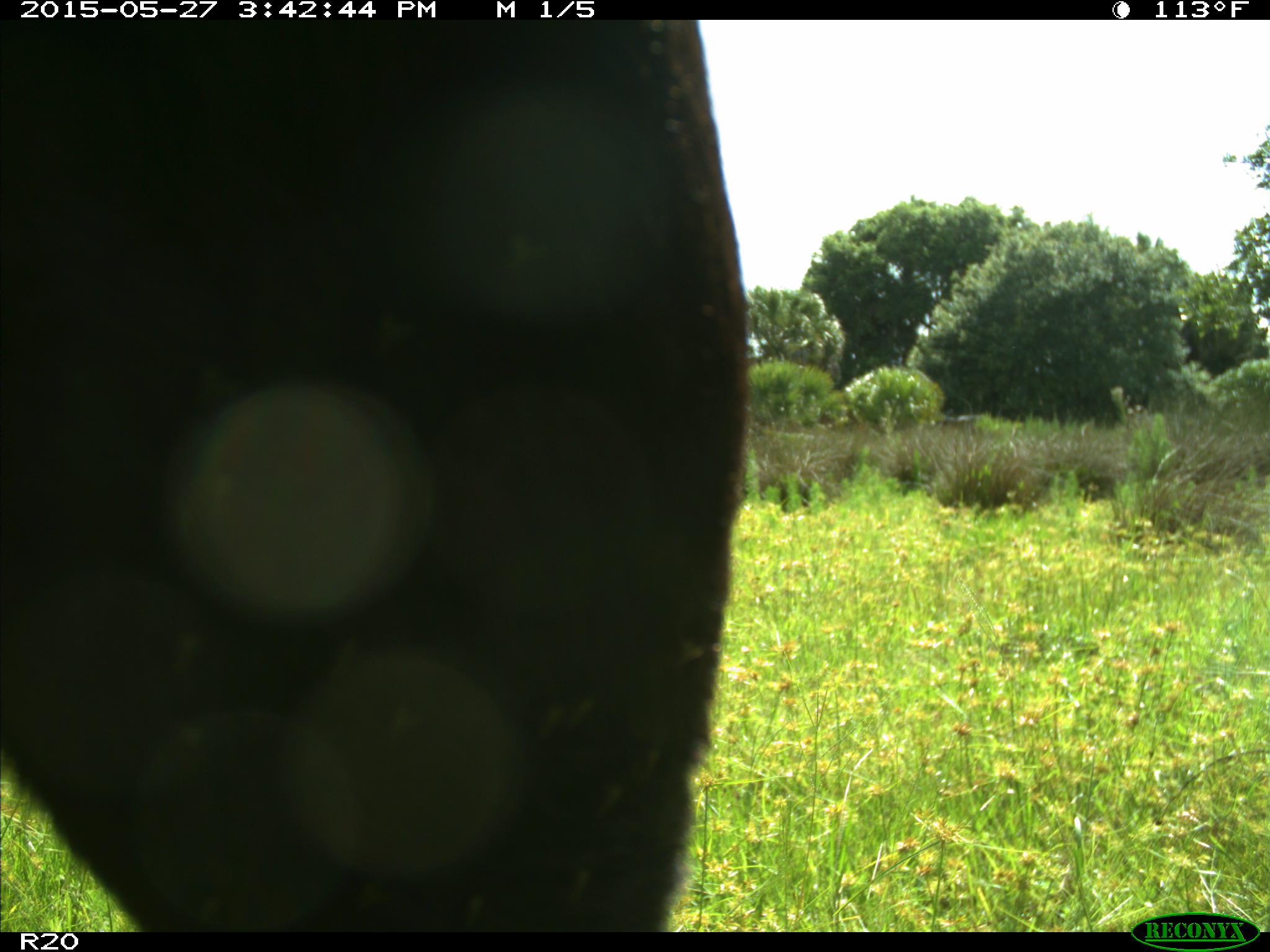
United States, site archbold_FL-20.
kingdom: Animalia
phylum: Chordata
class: Mammalia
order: Artiodactyla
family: Bovidae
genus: Bos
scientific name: Bos taurus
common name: domestic cow